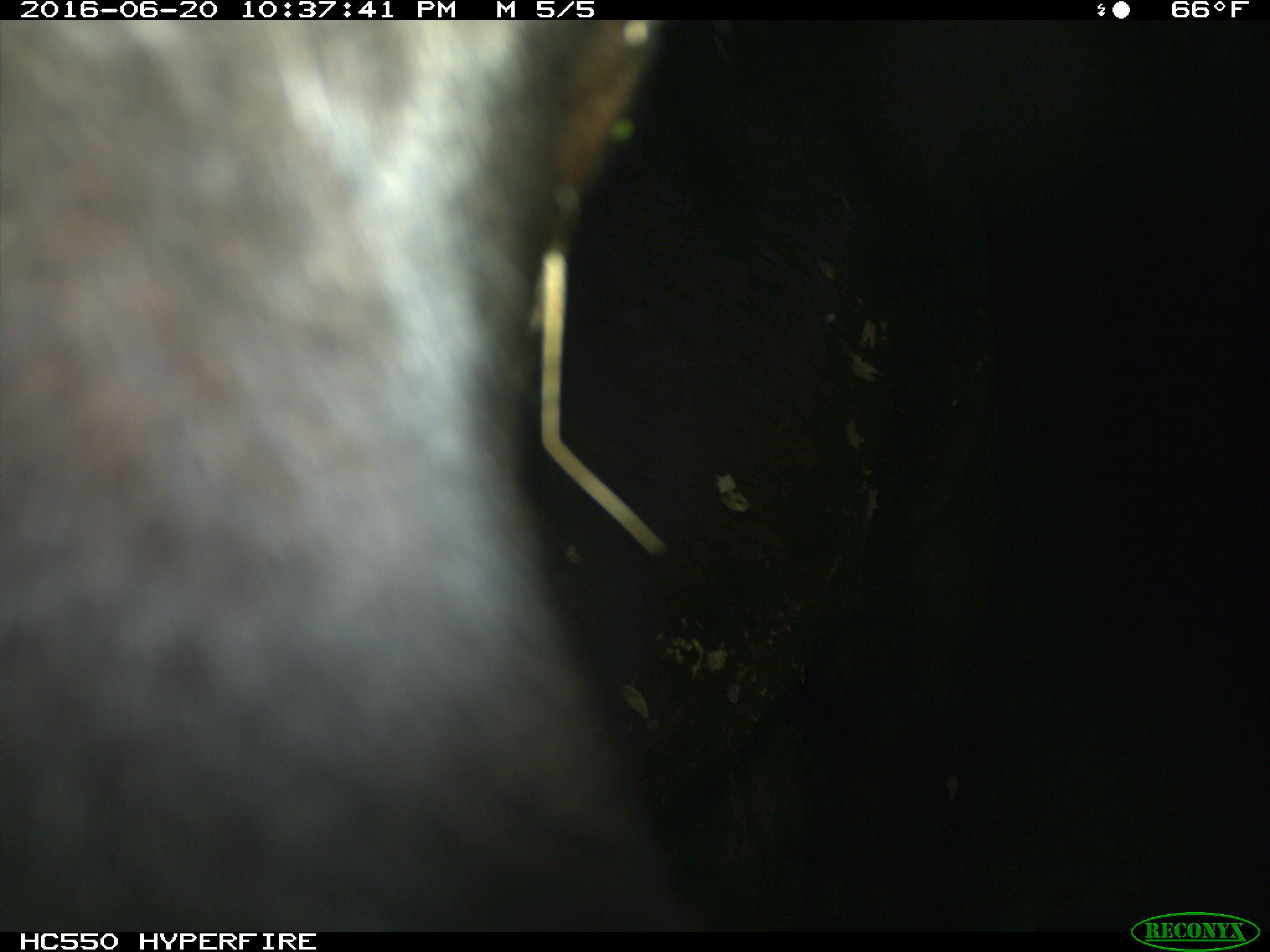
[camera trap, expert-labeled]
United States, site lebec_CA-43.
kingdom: Animalia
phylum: Chordata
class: Mammalia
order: Artiodactyla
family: Bovidae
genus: Bos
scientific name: Bos taurus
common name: domestic cow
Bos taurus (domestic cow).